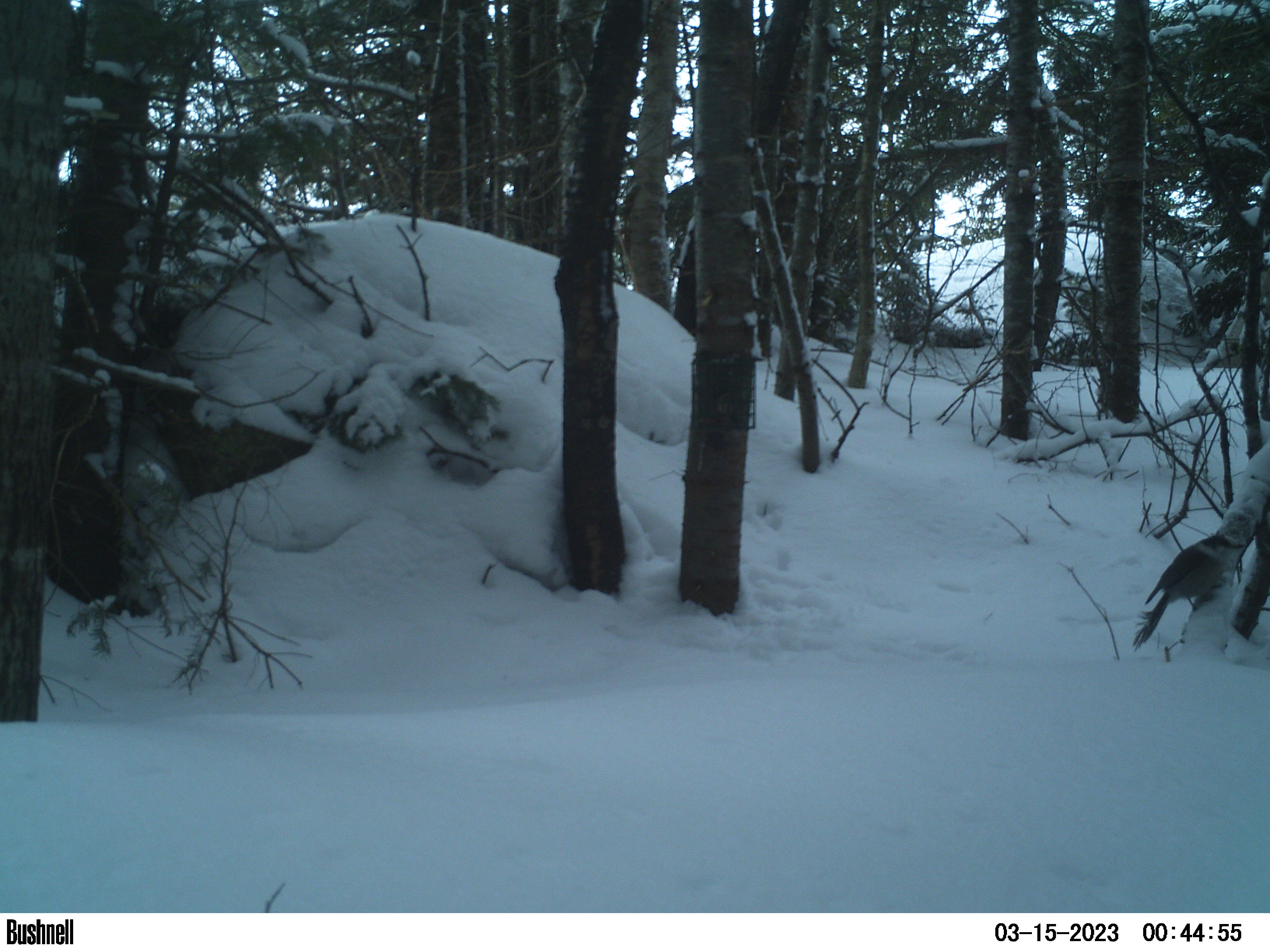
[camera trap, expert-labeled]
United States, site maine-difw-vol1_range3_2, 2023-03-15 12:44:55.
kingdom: Animalia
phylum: Chordata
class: Aves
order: Passeriformes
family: Corvidae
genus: Perisoreus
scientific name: Perisoreus canadensis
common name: canada jay